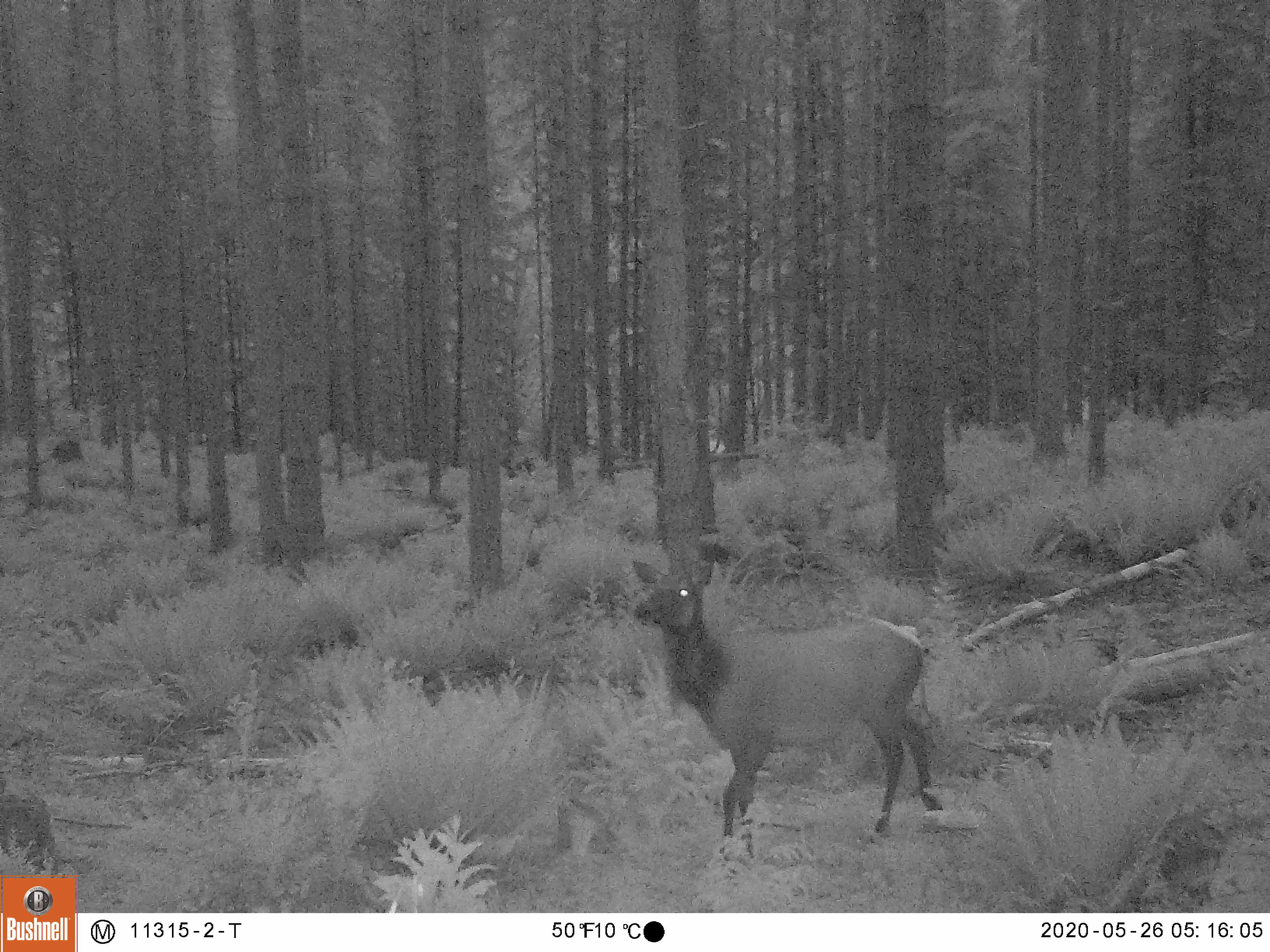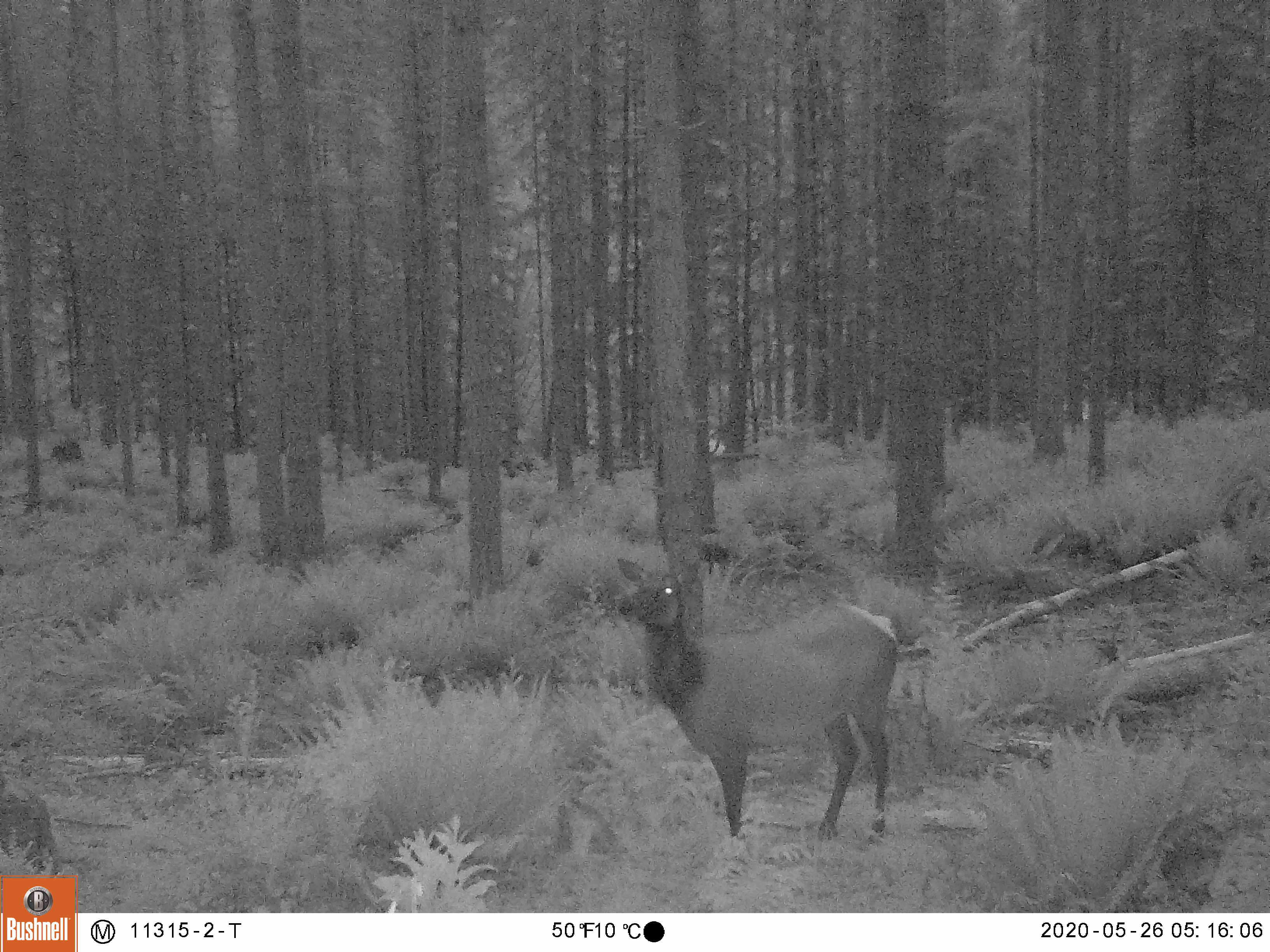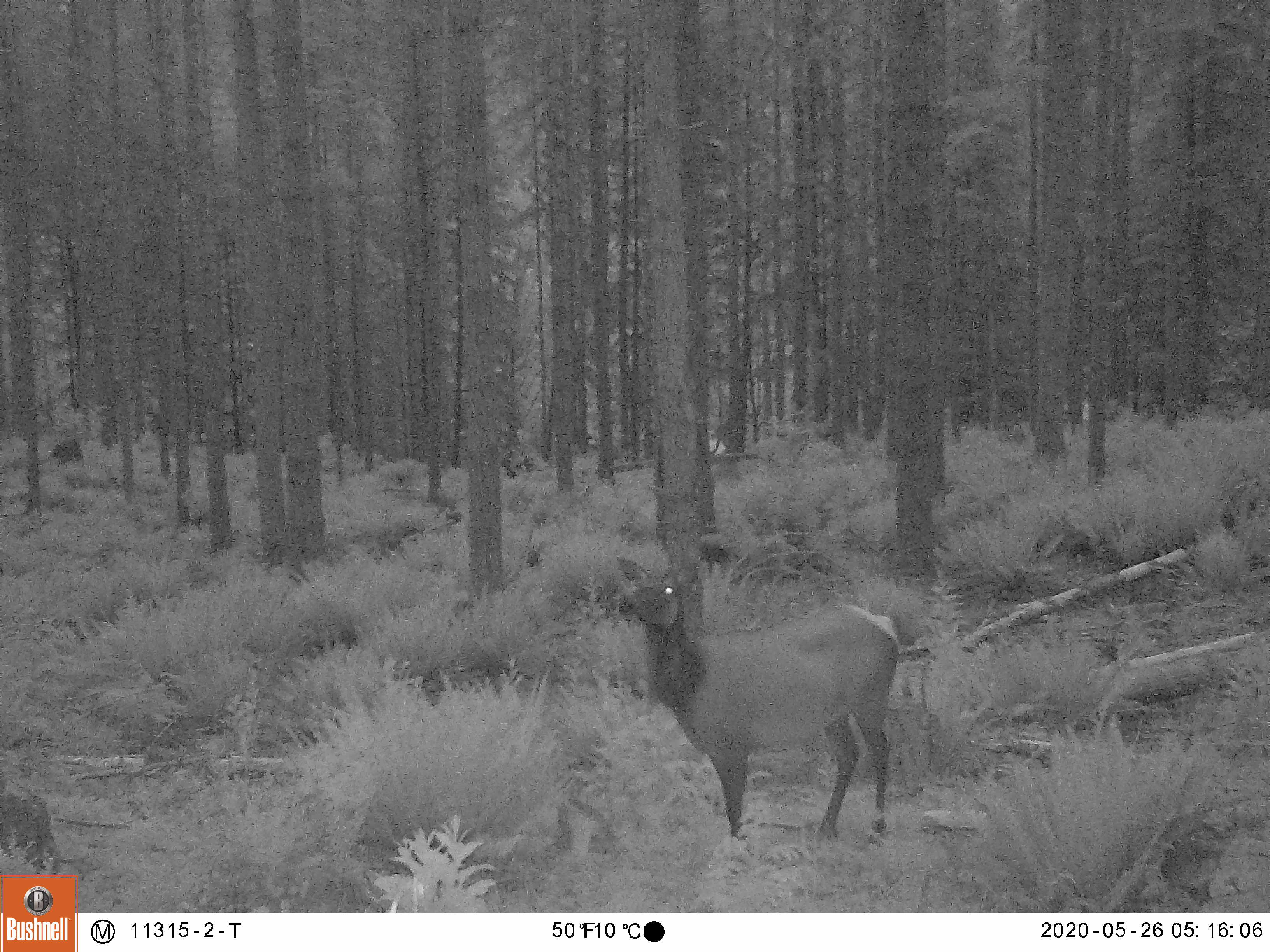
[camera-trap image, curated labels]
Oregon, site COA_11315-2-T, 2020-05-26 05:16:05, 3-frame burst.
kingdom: Animalia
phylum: Chordata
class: Mammalia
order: Artiodactyla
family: Cervidae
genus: Cervus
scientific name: Cervus canadensis roosevelti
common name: roosevelt elk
Roosevelt elk (Cervus canadensis roosevelti).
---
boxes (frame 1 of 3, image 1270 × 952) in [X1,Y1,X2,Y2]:
roosevelt elk: [618,543,951,856]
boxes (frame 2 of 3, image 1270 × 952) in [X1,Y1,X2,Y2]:
roosevelt elk: [605,543,909,849]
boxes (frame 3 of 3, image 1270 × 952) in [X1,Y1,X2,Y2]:
roosevelt elk: [596,543,907,845]